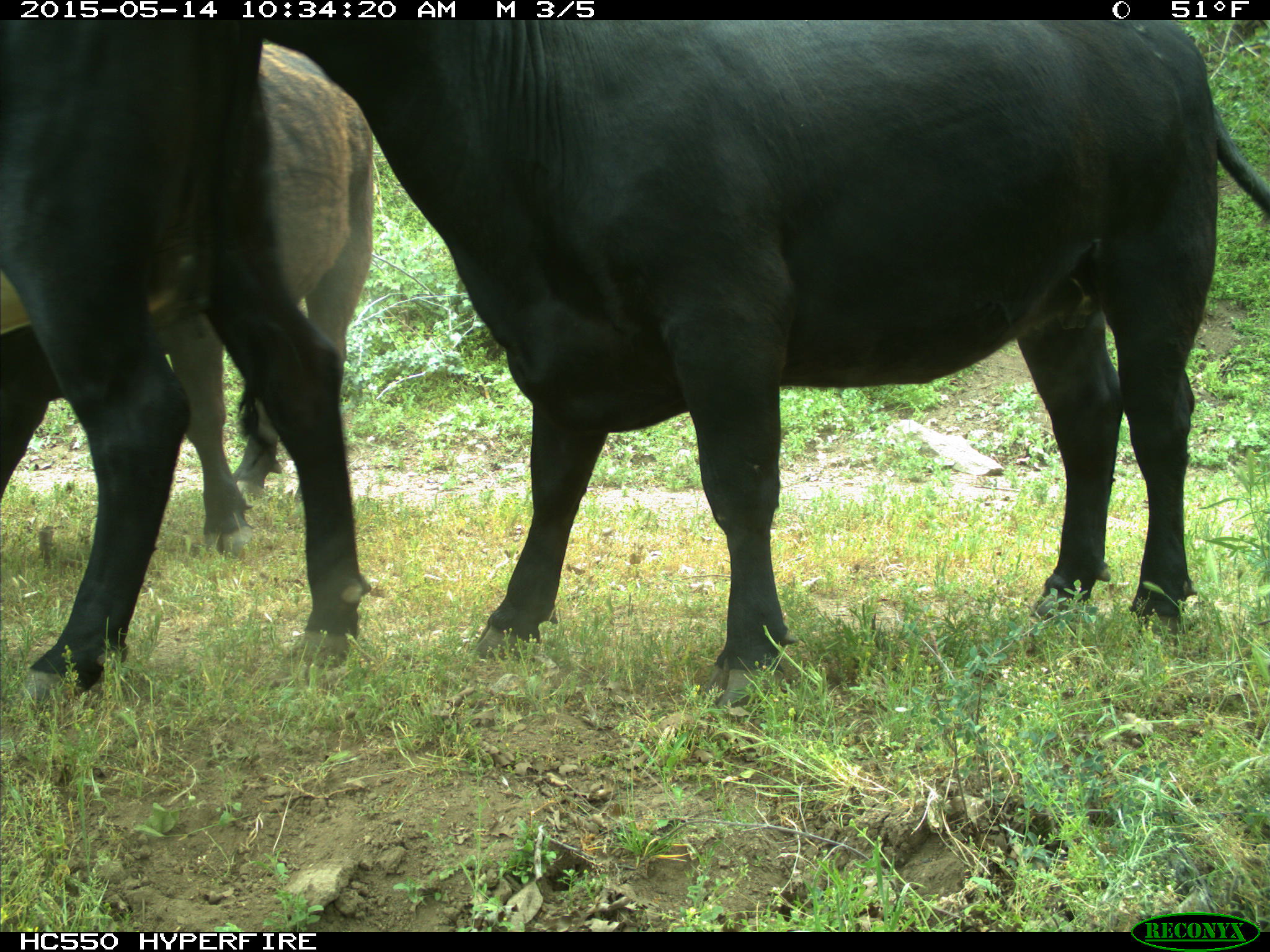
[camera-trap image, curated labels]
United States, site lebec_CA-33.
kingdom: Animalia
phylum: Chordata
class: Mammalia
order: Artiodactyla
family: Bovidae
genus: Bos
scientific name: Bos taurus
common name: domestic cow